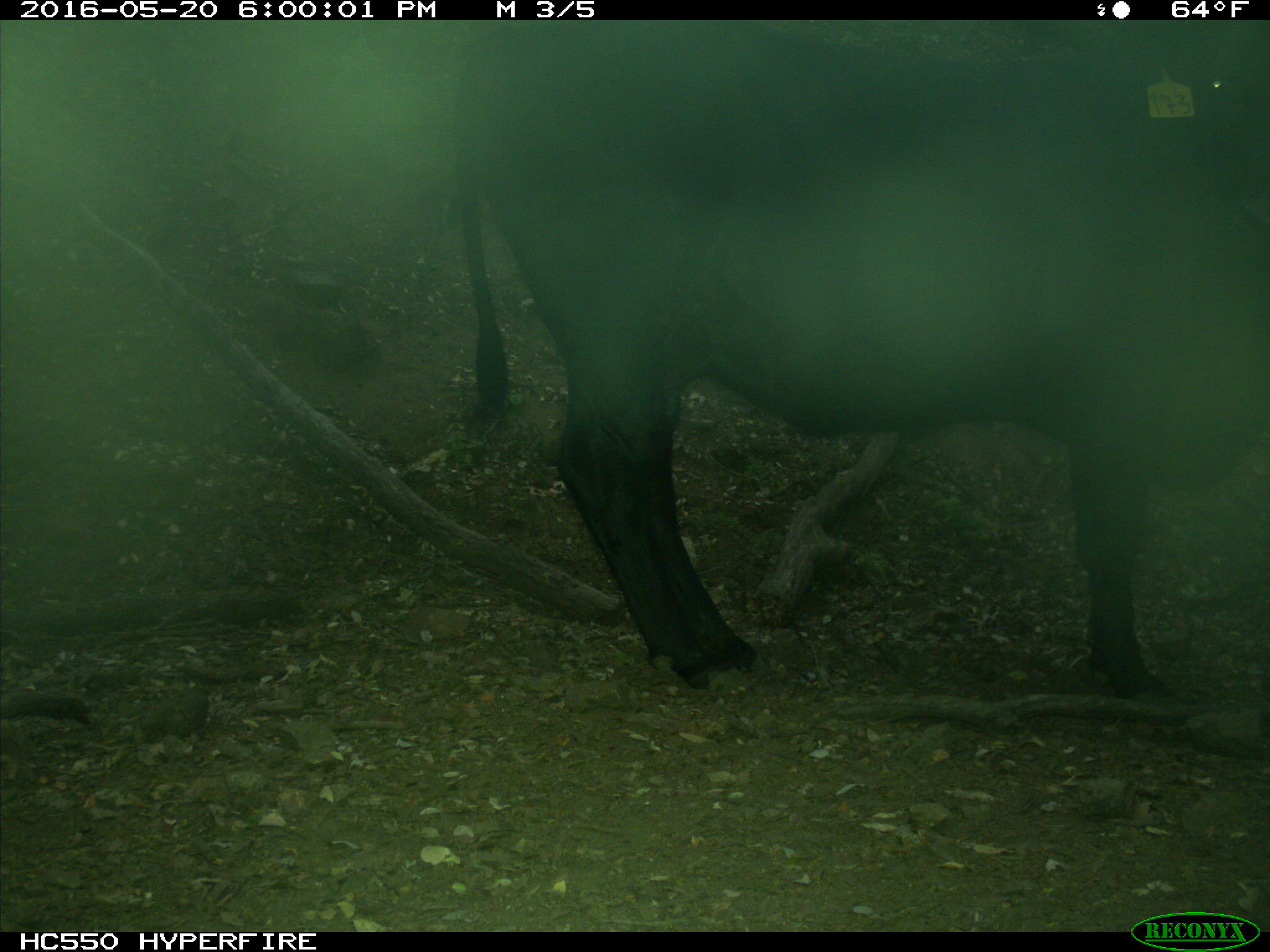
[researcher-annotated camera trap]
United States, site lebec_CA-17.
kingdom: Animalia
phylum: Chordata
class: Mammalia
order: Artiodactyla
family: Bovidae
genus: Bos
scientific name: Bos taurus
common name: domestic cow